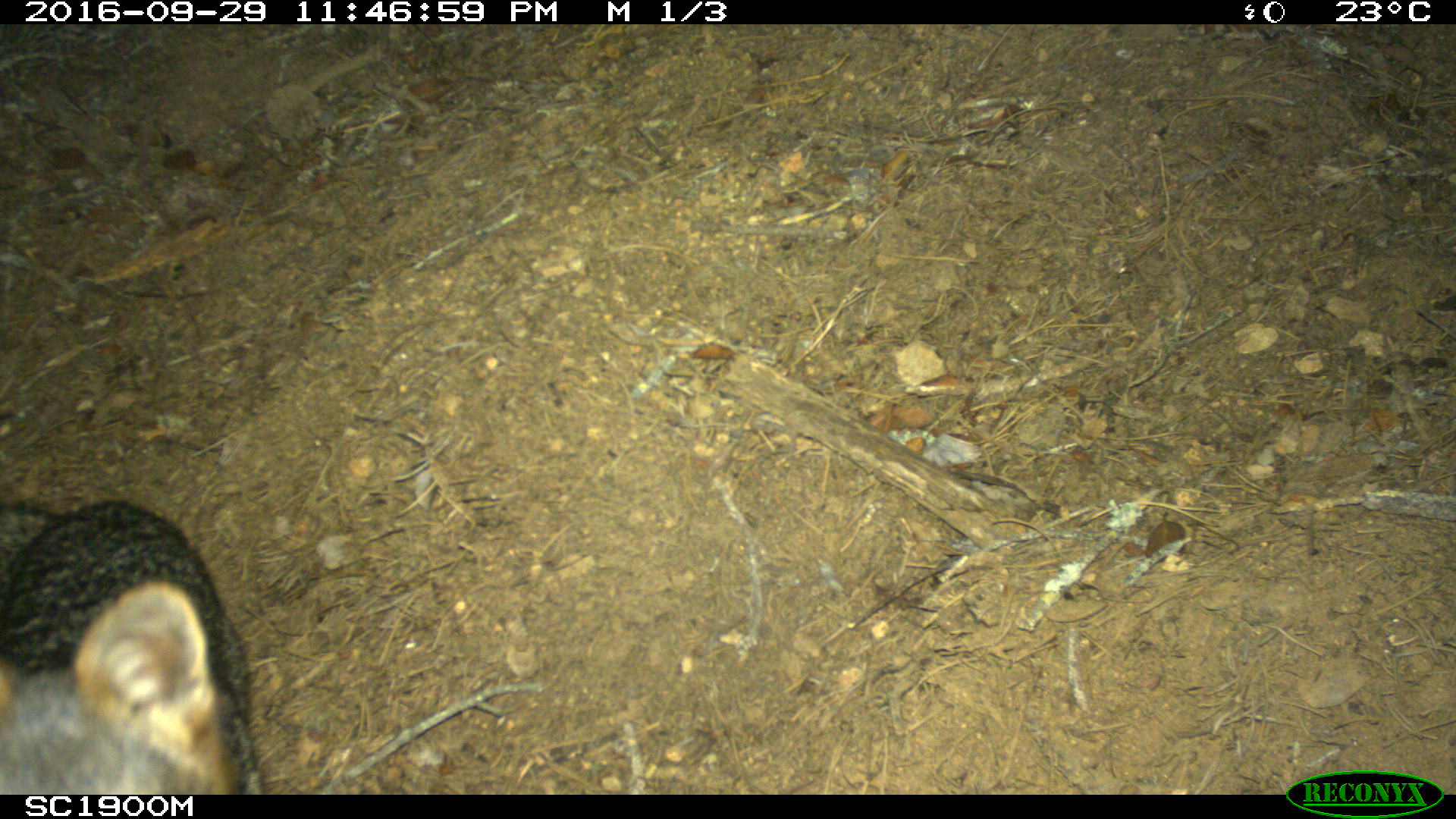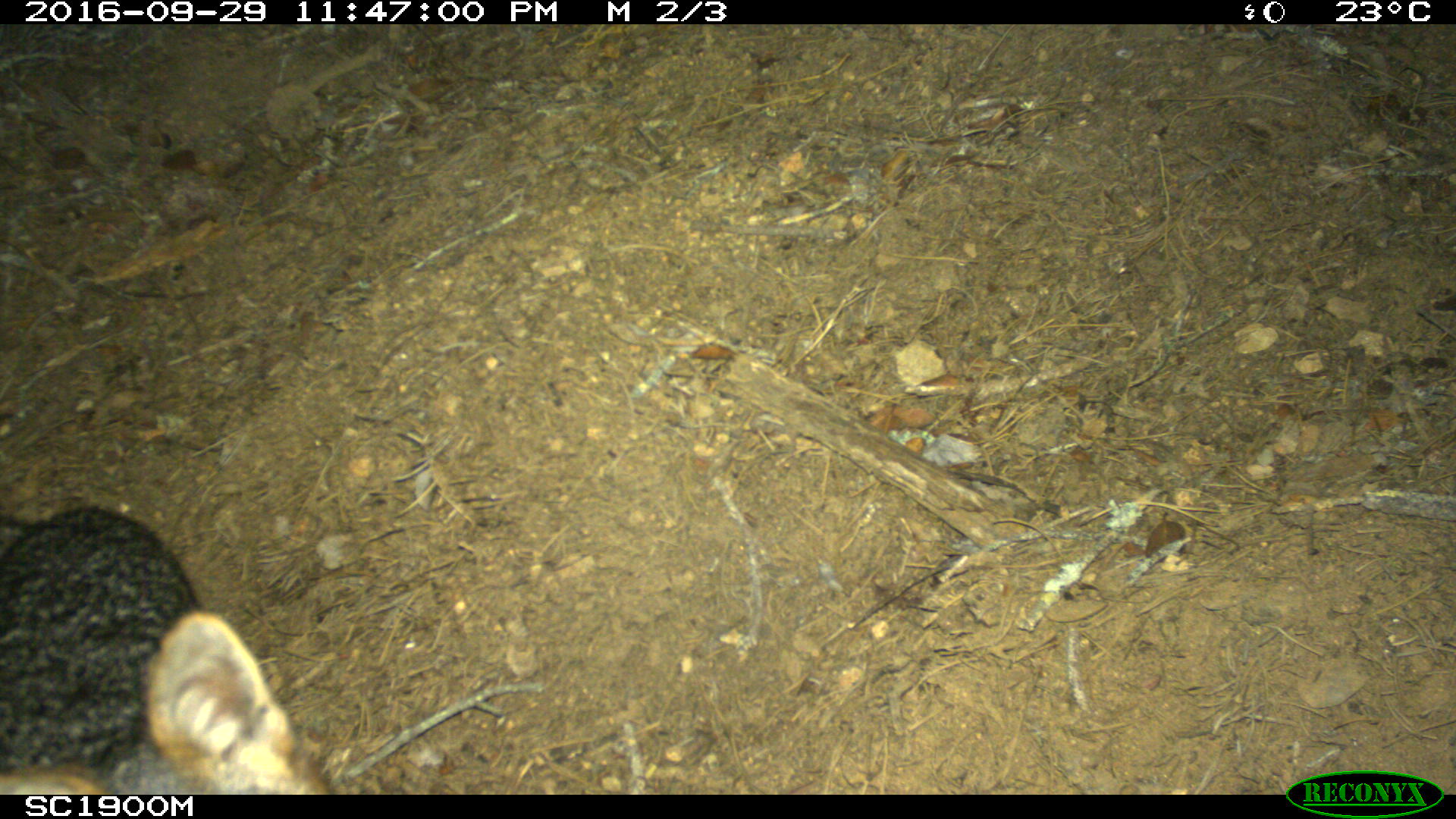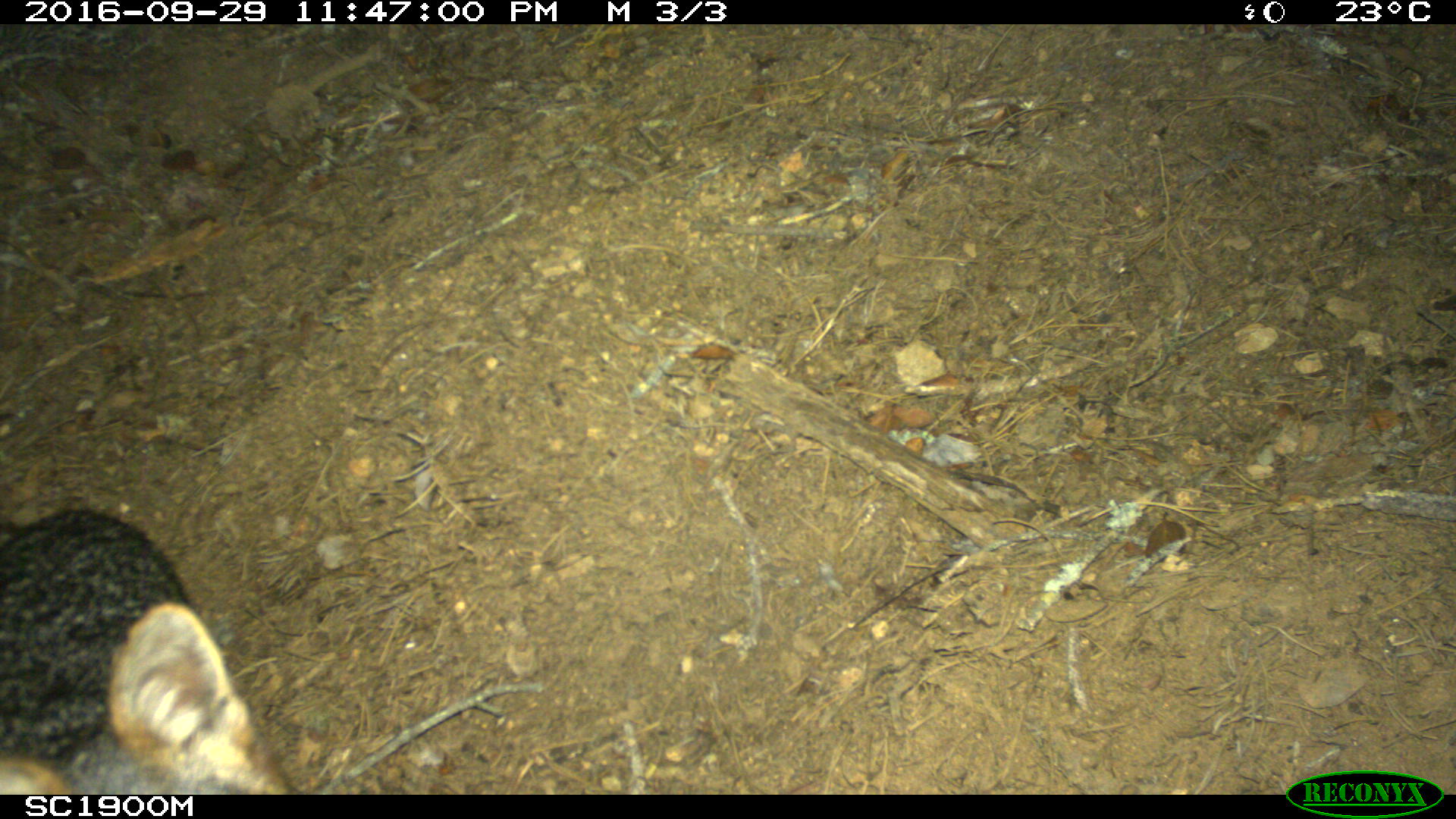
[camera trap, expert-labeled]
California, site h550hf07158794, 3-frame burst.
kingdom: Animalia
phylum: Chordata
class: Mammalia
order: Carnivora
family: Canidae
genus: Urocyon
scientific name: Urocyon littoralis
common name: island fox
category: fox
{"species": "fox (island fox) (Urocyon littoralis)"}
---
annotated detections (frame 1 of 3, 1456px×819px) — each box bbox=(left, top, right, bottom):
fox: bbox=(0, 498, 259, 792)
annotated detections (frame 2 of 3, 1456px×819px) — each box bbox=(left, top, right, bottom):
fox: bbox=(0, 507, 328, 793)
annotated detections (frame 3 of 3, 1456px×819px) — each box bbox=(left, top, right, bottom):
fox: bbox=(0, 507, 297, 793)